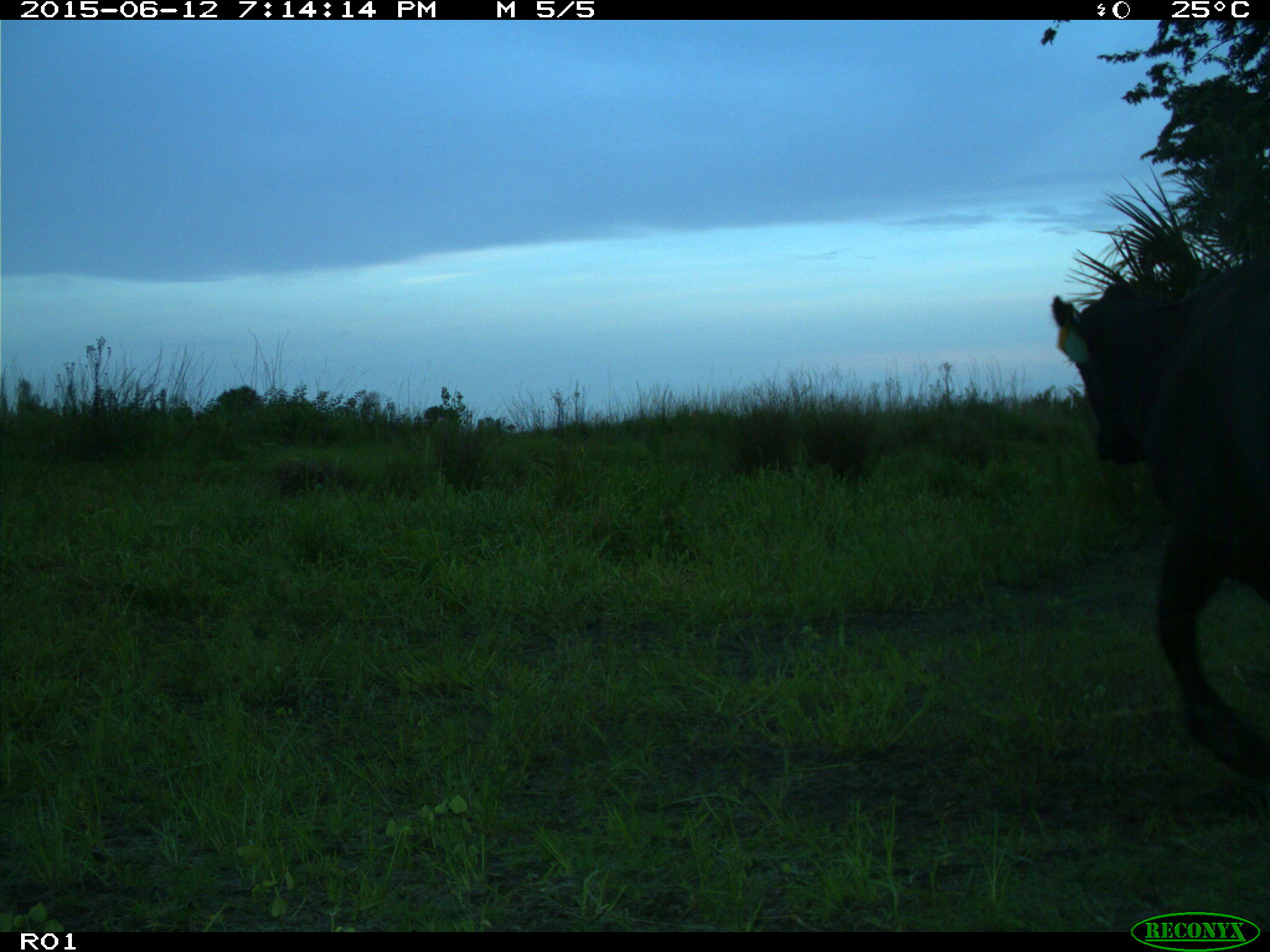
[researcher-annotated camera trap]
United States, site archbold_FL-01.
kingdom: Animalia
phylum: Chordata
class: Mammalia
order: Artiodactyla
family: Bovidae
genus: Bos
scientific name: Bos taurus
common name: domestic cow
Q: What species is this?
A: Bos taurus (domestic cow).